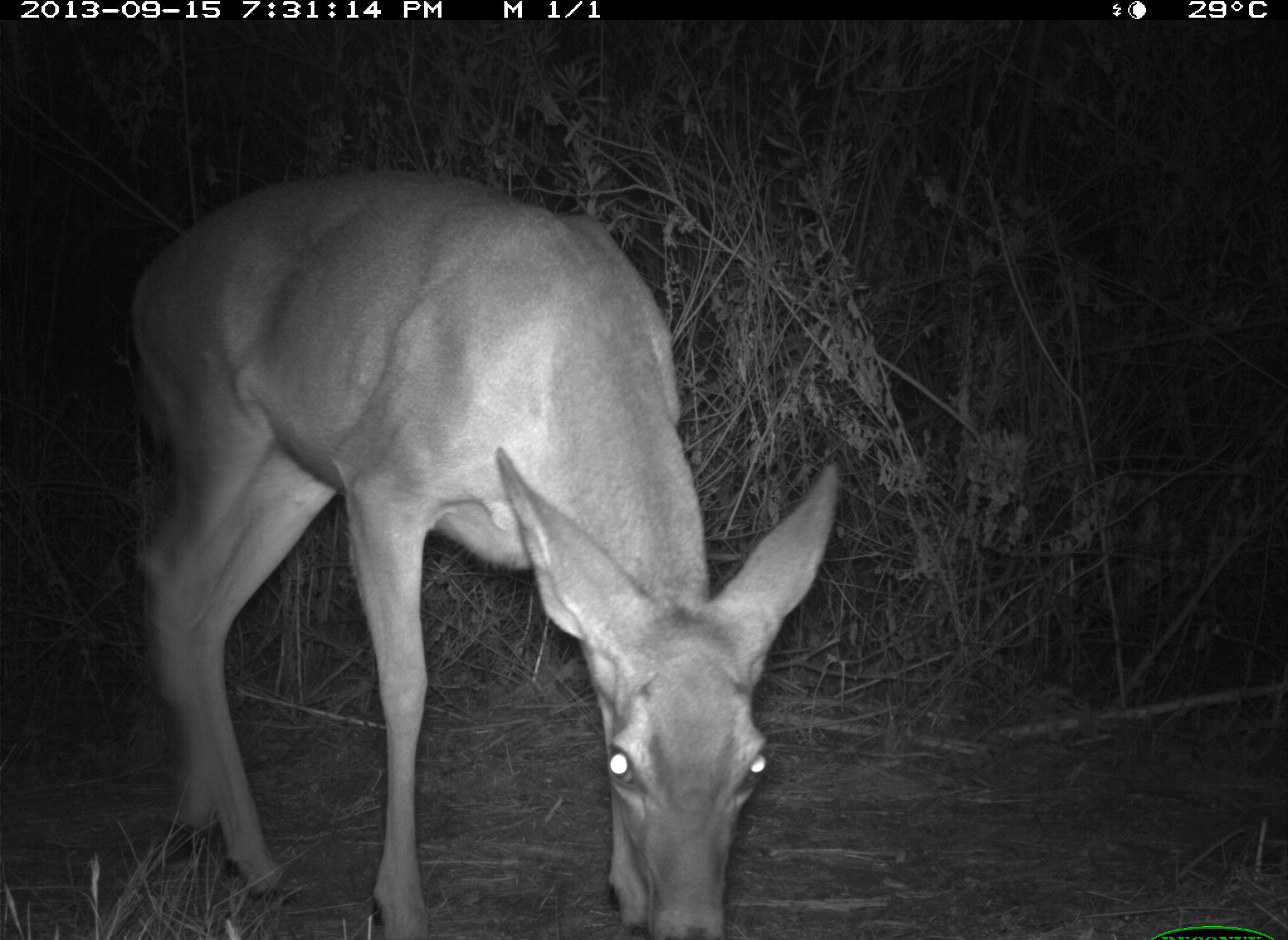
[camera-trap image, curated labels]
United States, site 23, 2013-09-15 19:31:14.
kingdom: Animalia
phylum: Chordata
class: Mammalia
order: Artiodactyla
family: Cervidae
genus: Odocoileus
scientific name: Odocoileus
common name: deer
Deer (Odocoileus).